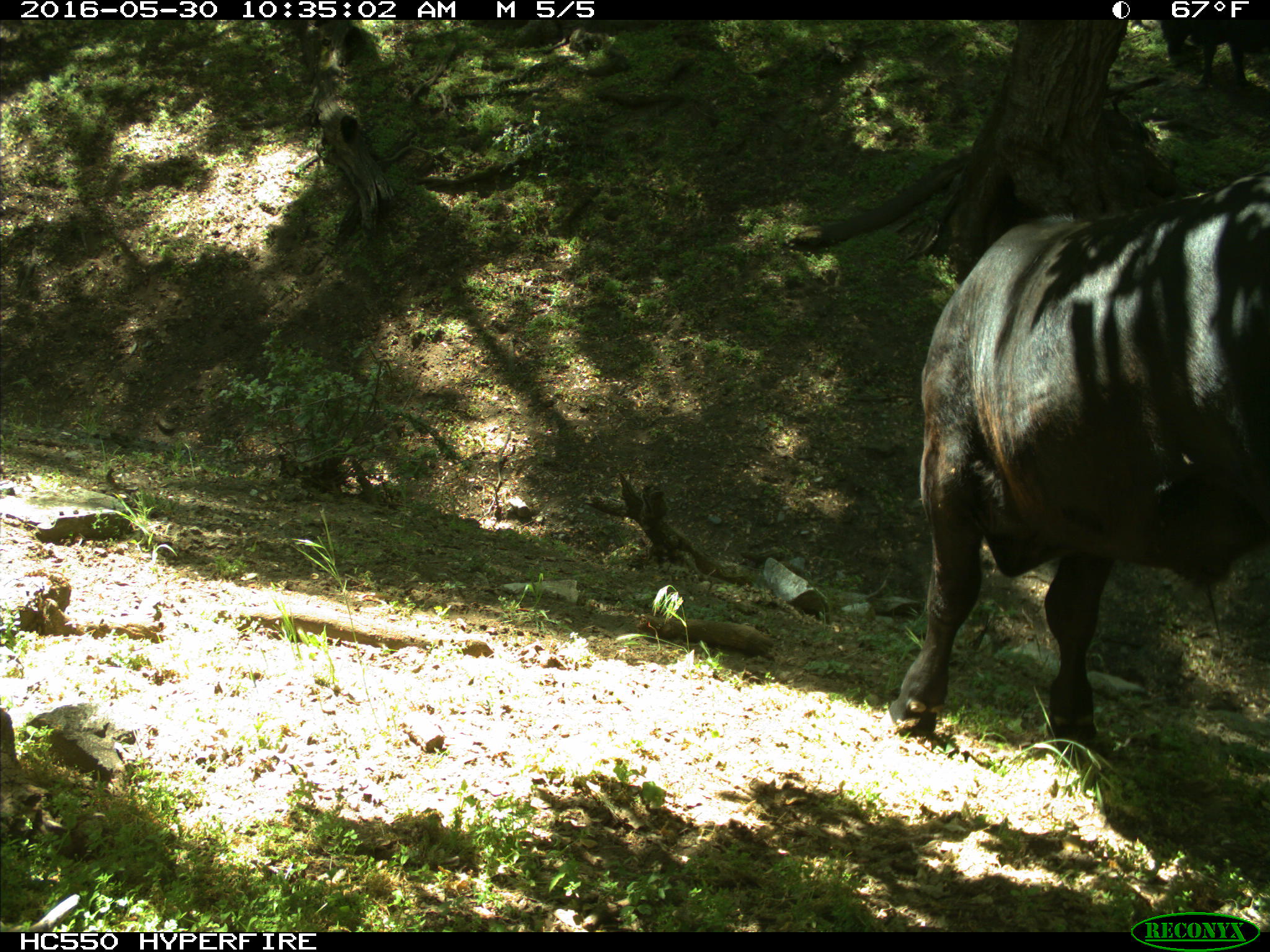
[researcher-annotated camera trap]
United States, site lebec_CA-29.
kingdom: Animalia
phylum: Chordata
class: Mammalia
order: Artiodactyla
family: Bovidae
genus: Bos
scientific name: Bos taurus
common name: domestic cow